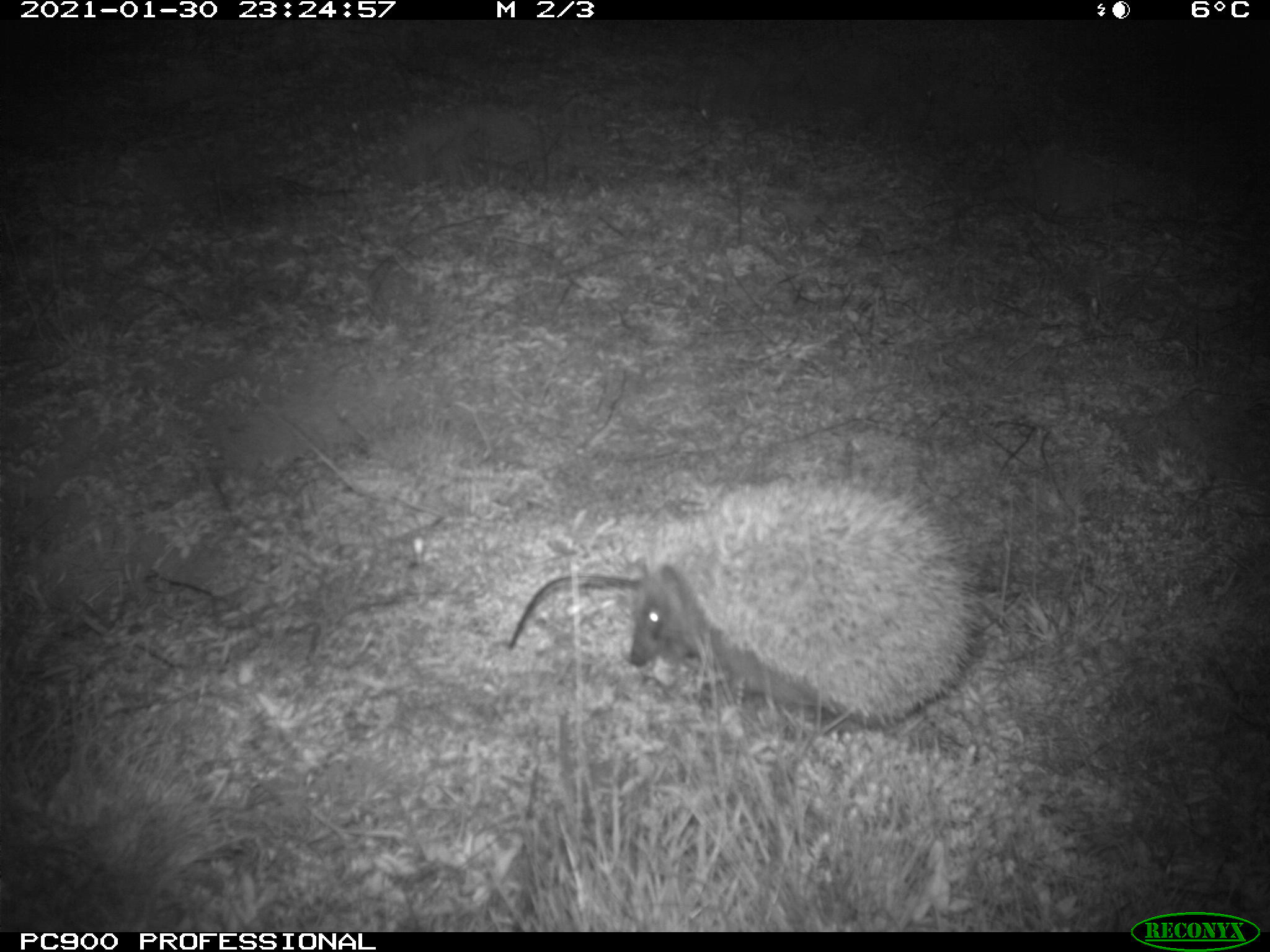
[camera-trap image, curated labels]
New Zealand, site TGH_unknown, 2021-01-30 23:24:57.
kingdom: Animalia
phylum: Chordata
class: Mammalia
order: Eulipotyphla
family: Erinaceidae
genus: Erinaceus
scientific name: Erinaceus europaeus europaeus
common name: european hedgehog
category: hedgehog